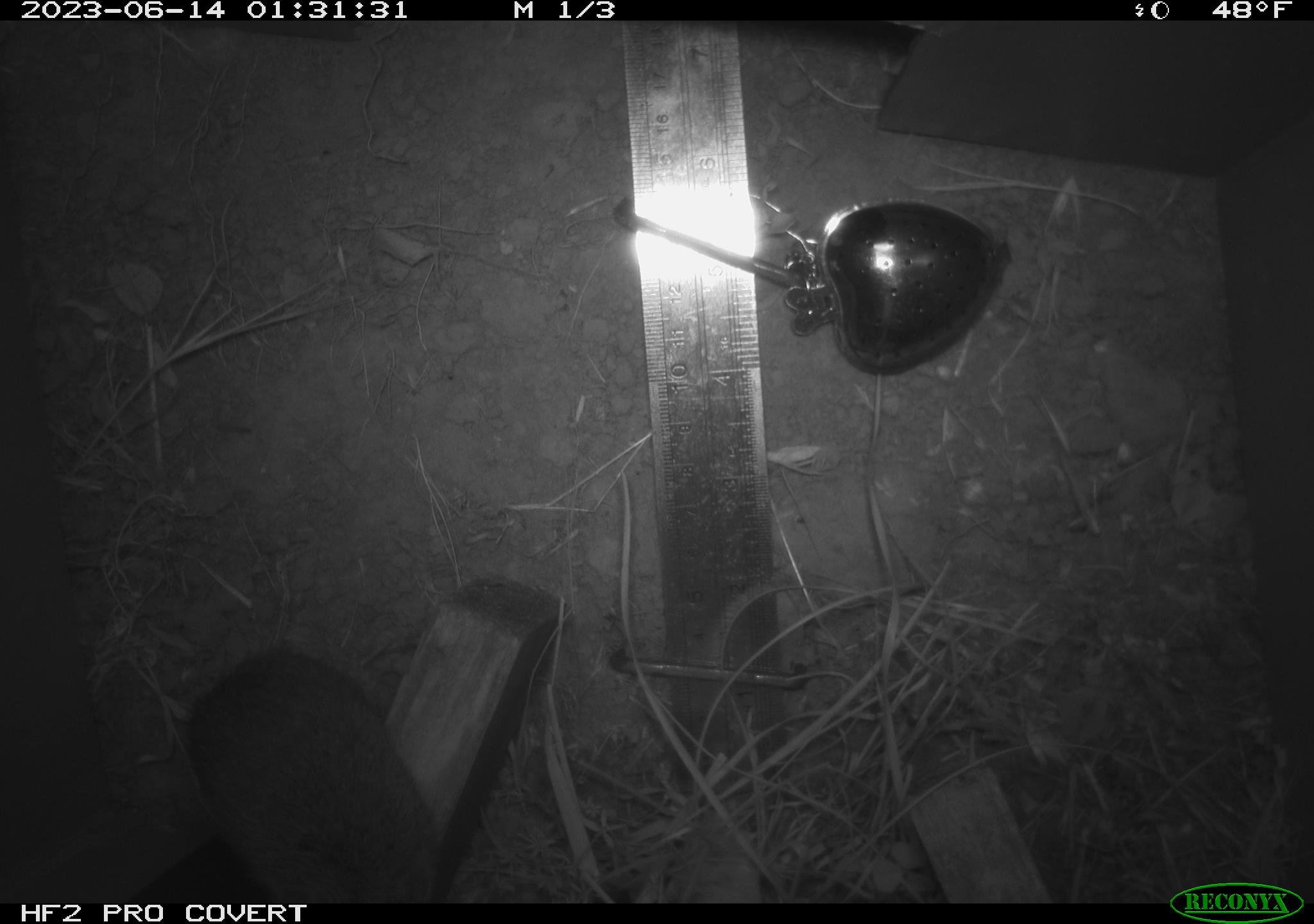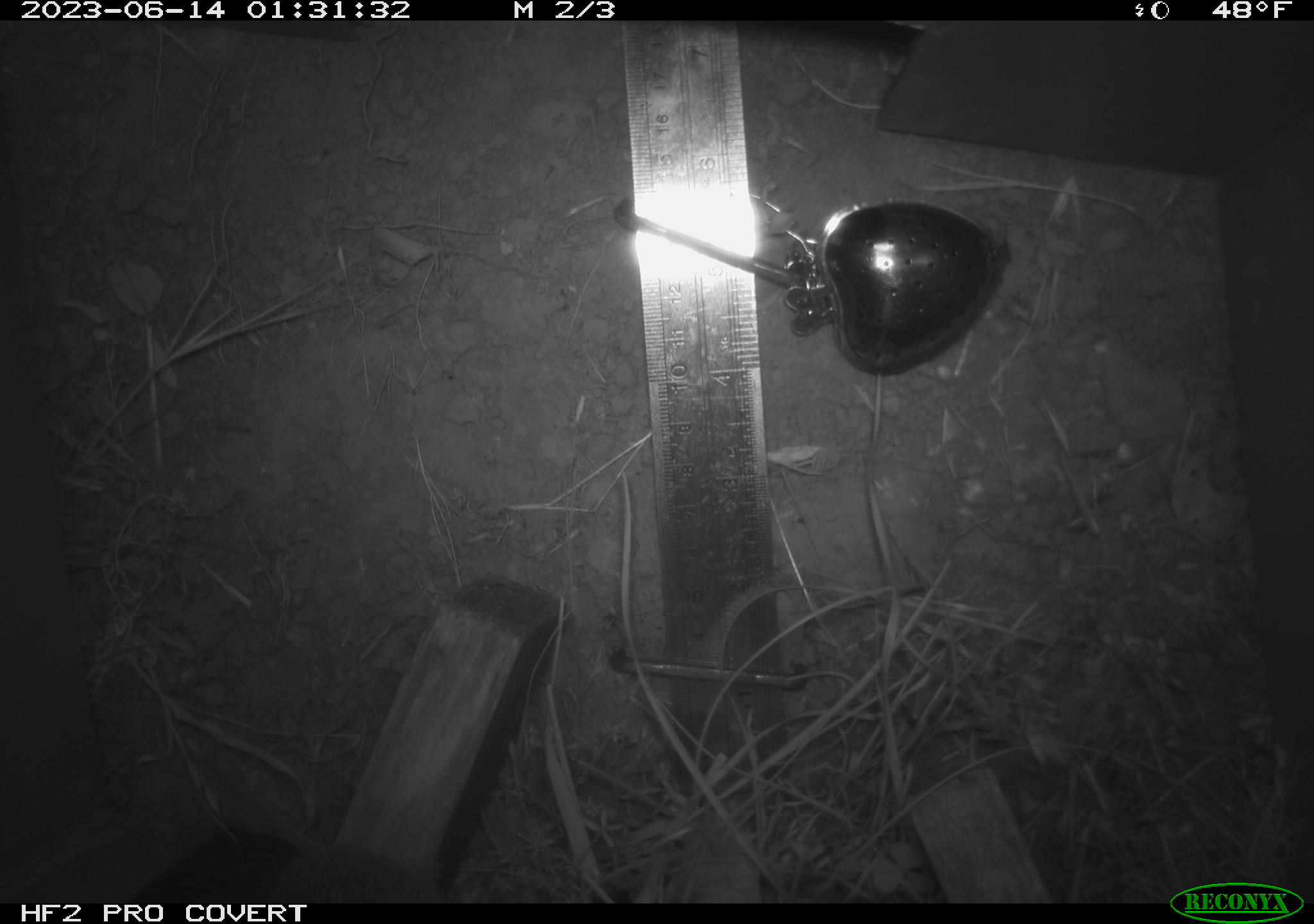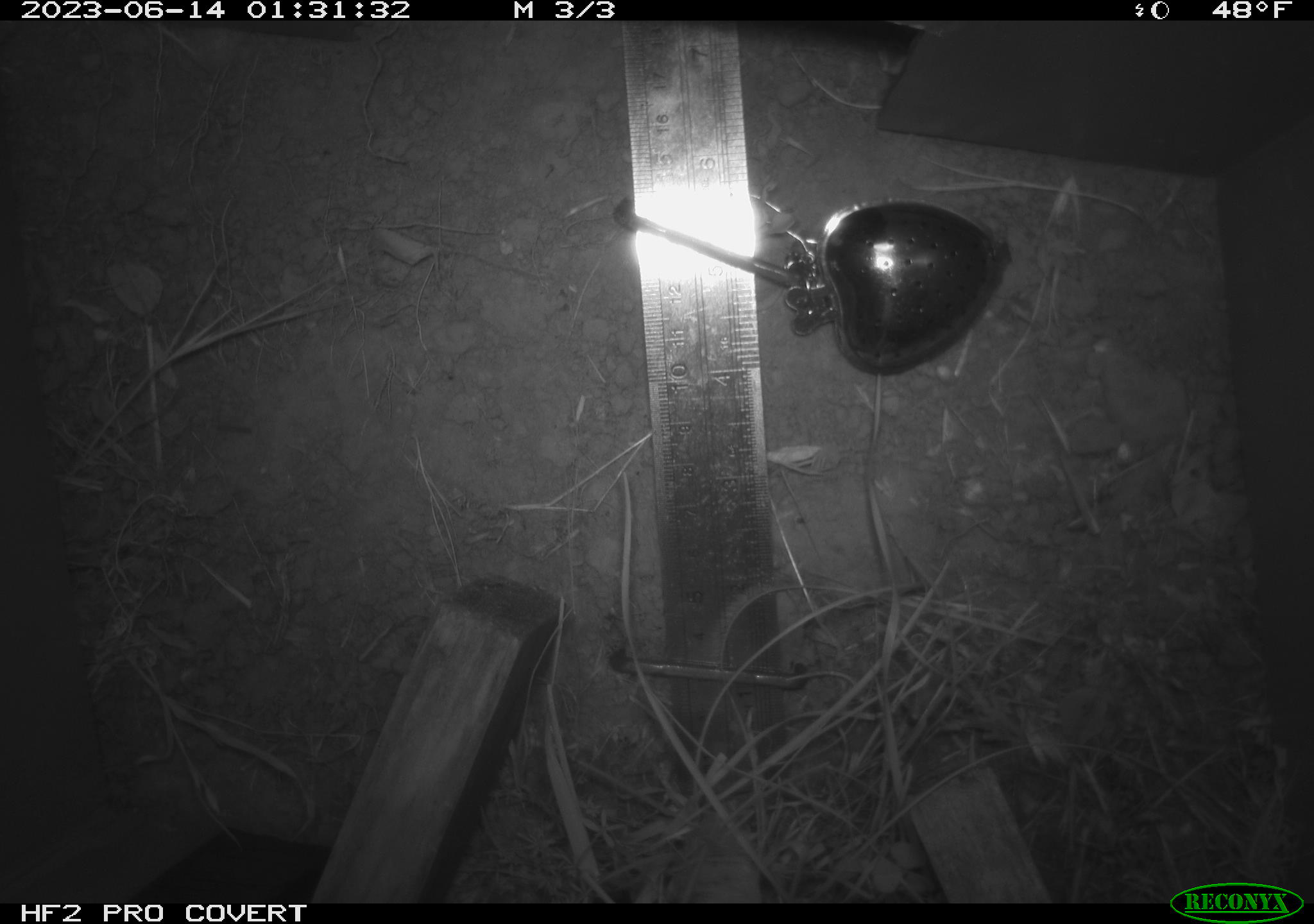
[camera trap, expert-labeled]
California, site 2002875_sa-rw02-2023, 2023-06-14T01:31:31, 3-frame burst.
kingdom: Animalia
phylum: Chordata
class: Mammalia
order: Rodentia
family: Cricetidae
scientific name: Arvicolinae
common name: voles, lemmings, and muskrats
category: arvicolinae subfamily